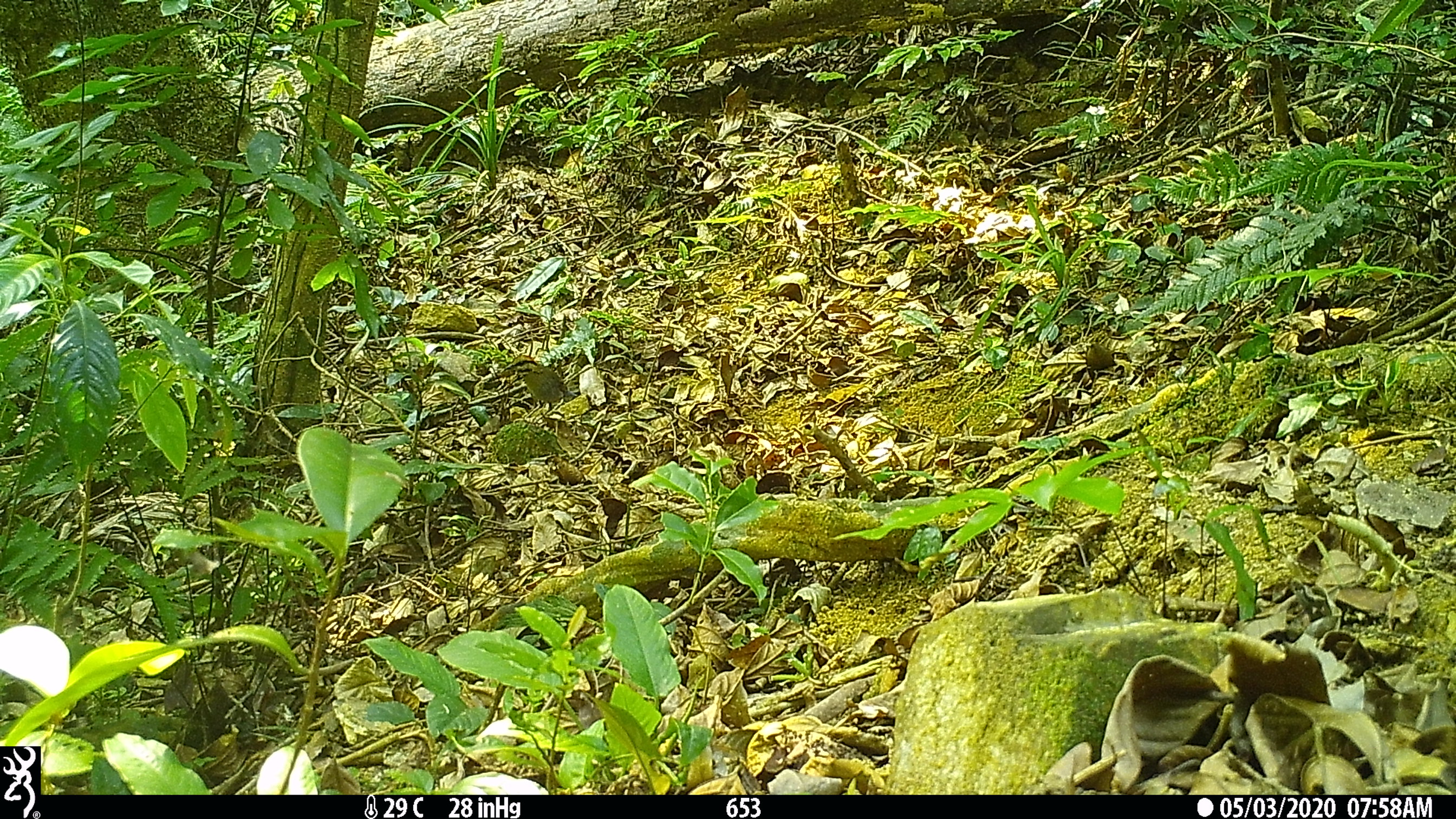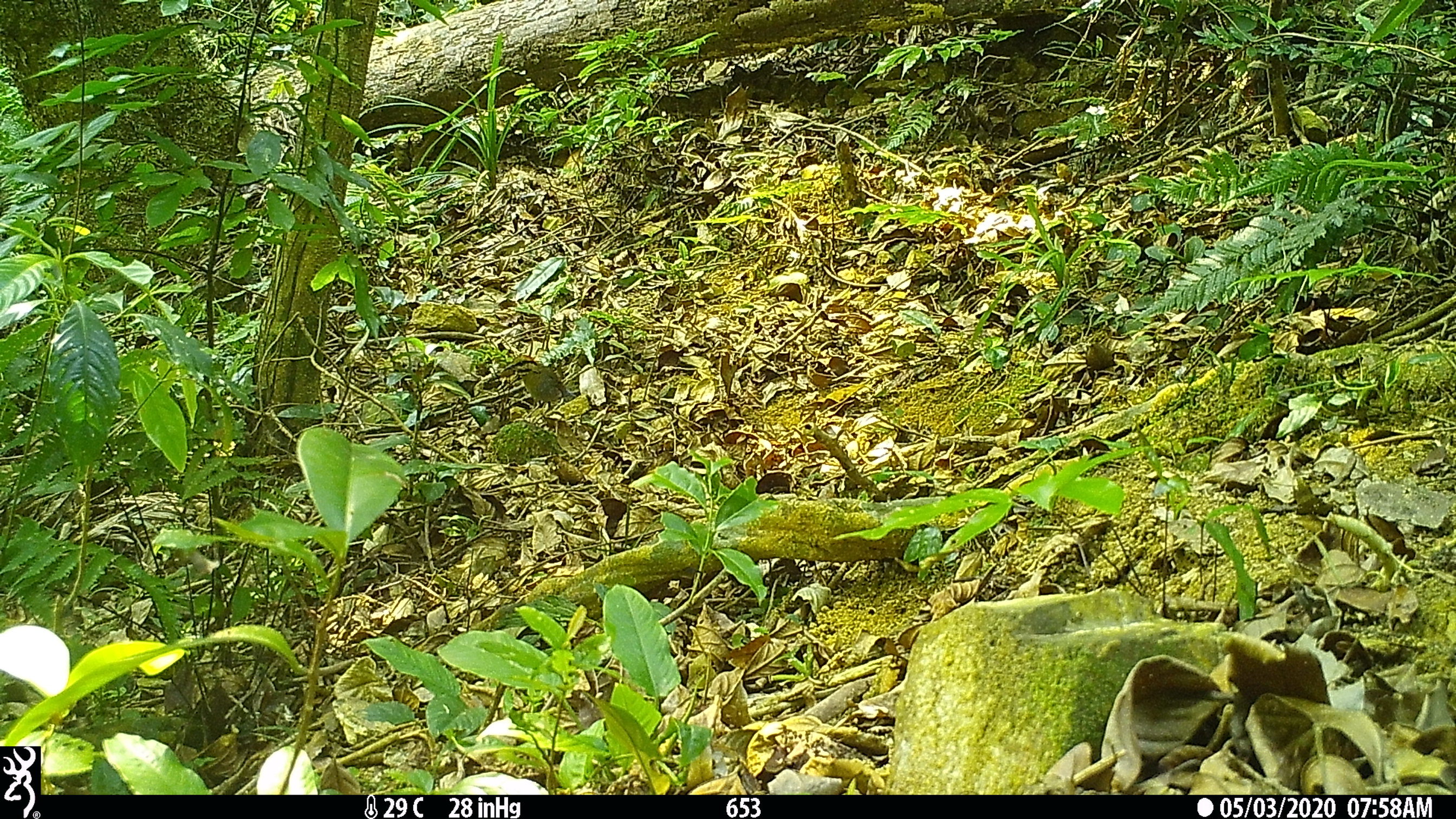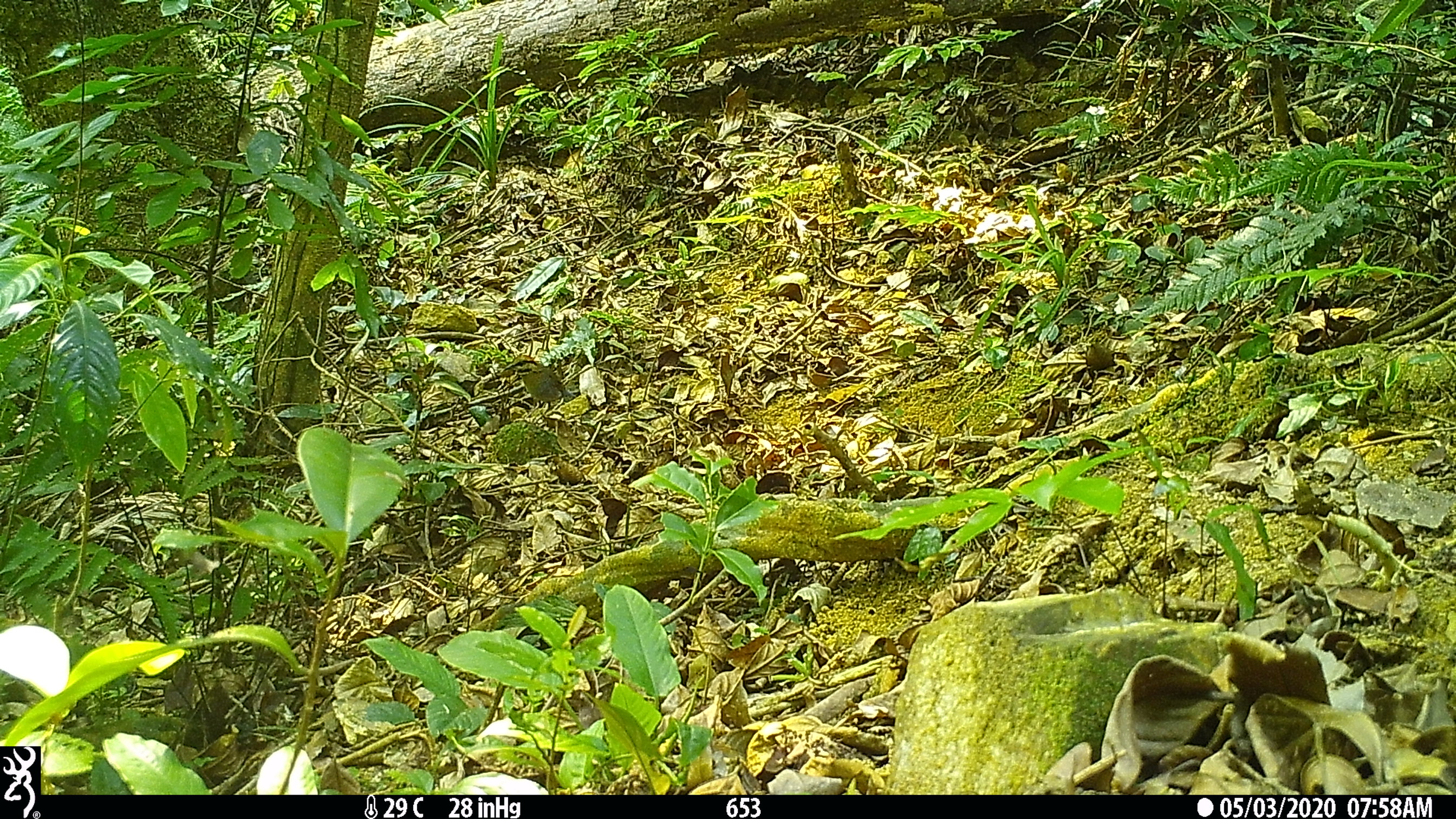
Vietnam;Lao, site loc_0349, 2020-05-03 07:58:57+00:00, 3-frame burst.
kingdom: Animalia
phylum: Chordata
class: Aves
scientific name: Aves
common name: bird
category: unidentified bird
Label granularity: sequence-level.